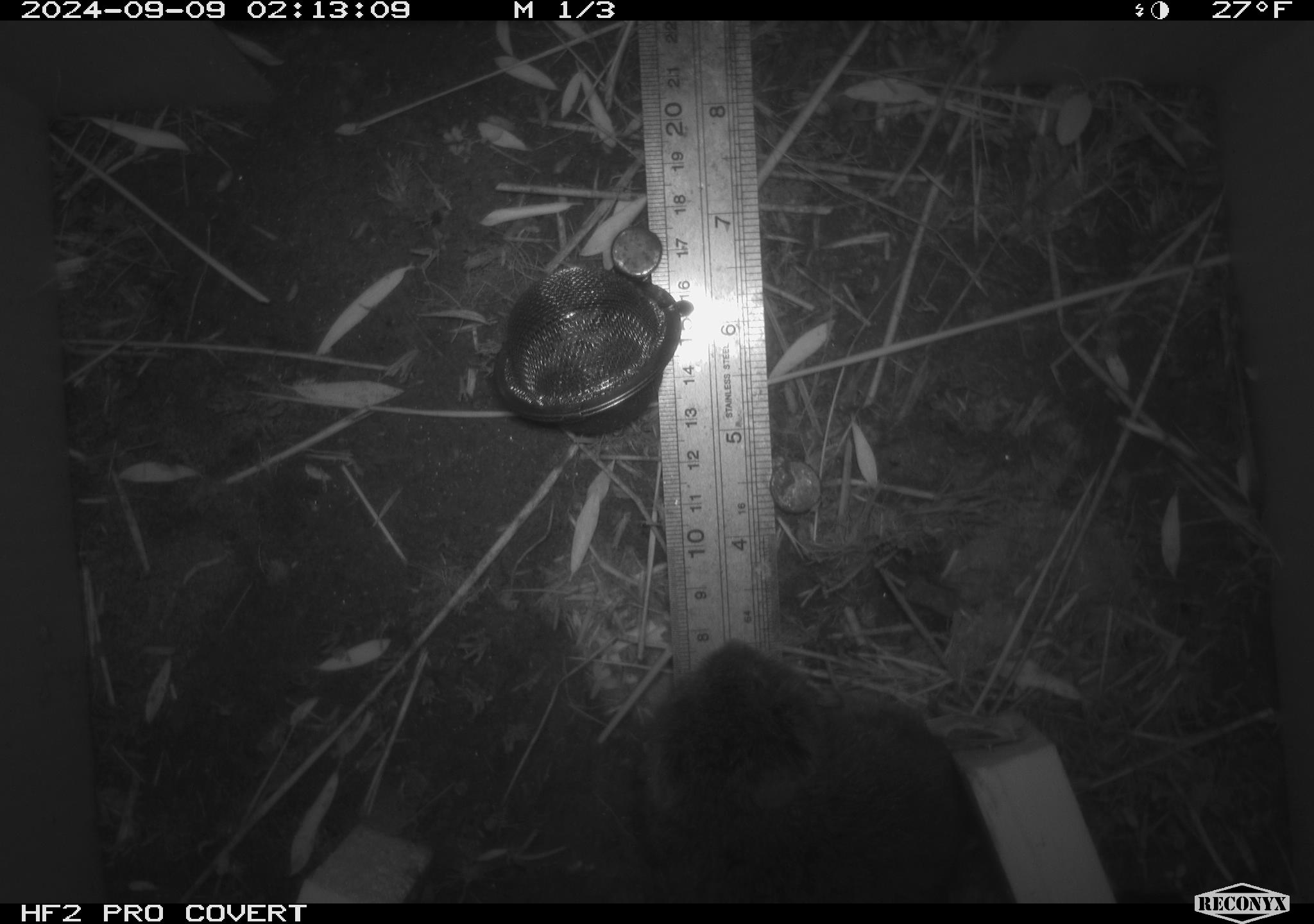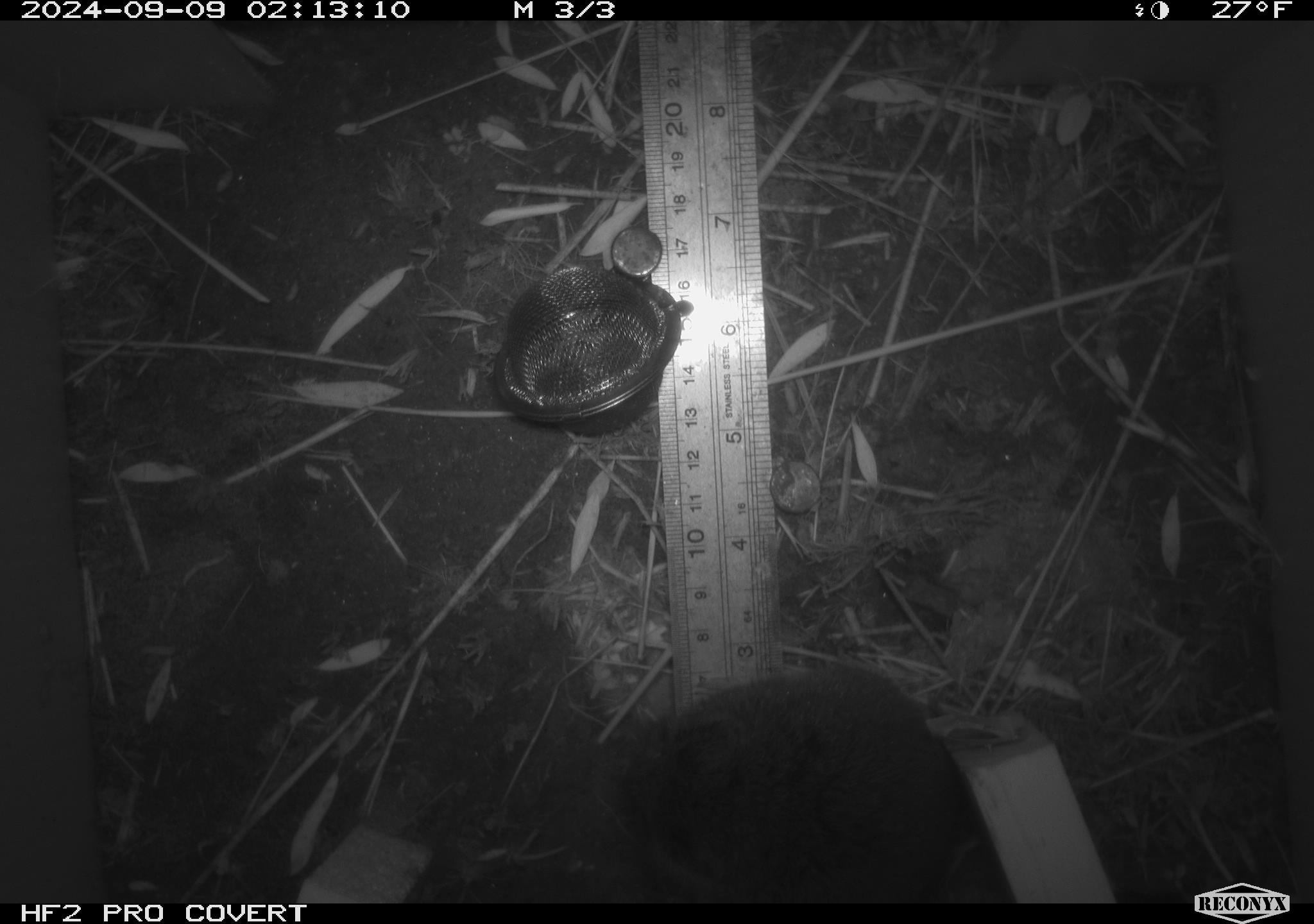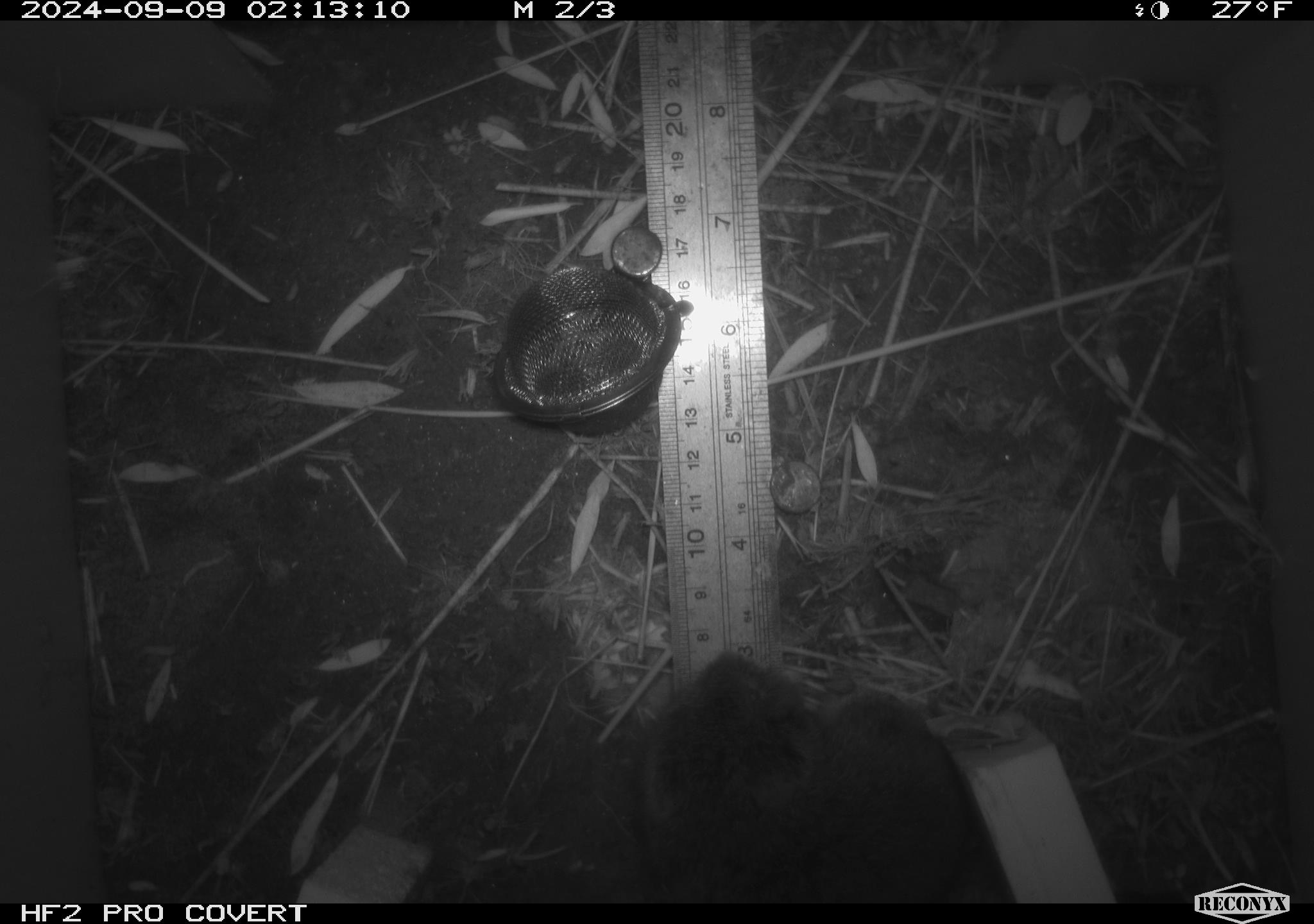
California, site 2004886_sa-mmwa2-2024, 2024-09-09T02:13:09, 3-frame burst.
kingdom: Animalia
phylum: Chordata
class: Mammalia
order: Rodentia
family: Cricetidae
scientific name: Arvicolinae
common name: voles, lemmings, and muskrats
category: arvicolinae subfamily